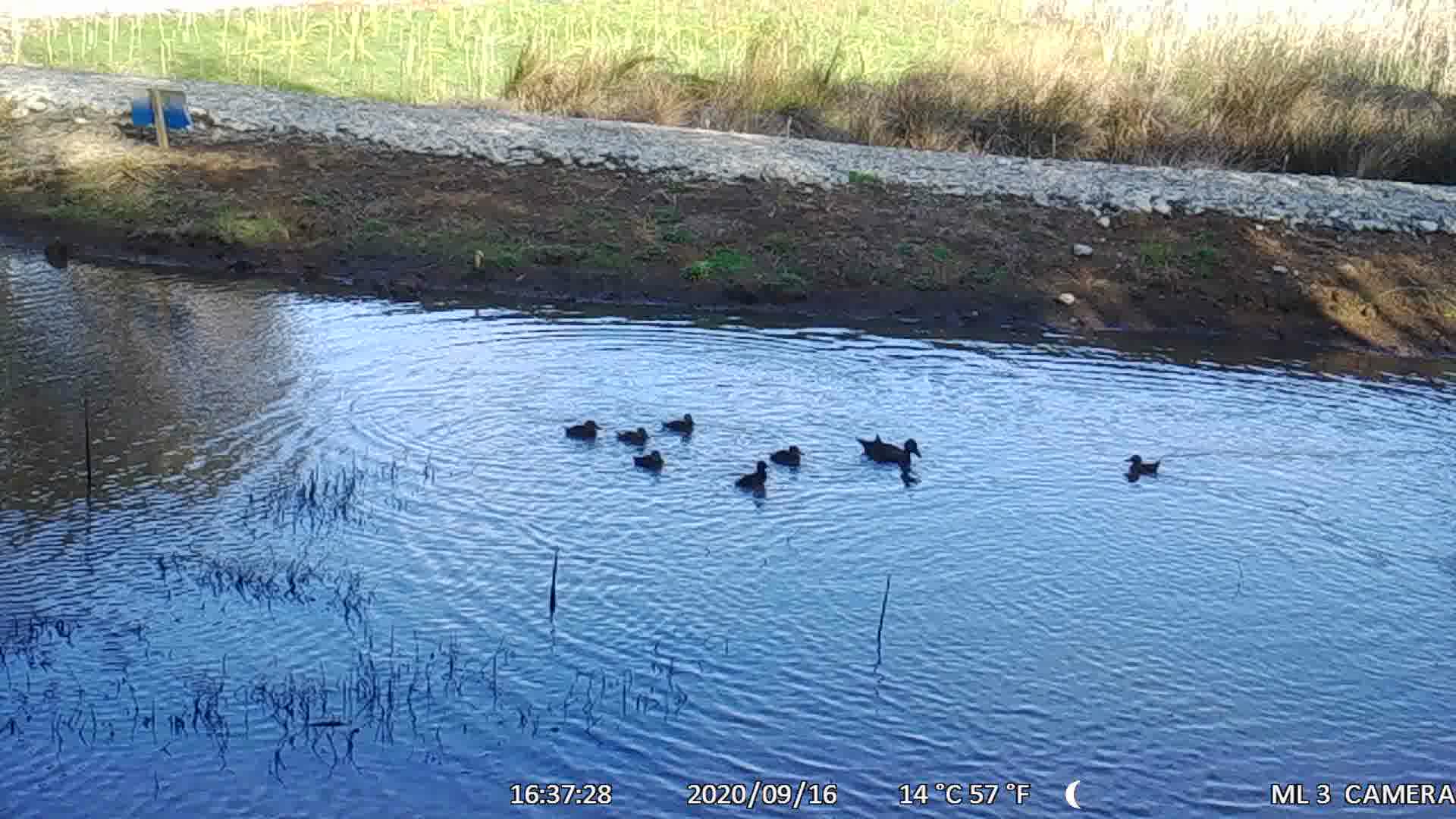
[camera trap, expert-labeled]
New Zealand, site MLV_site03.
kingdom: Animalia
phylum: Chordata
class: Aves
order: Anseriformes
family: Anatidae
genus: Anas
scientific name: Anas chlorotis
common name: brown teal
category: pateke